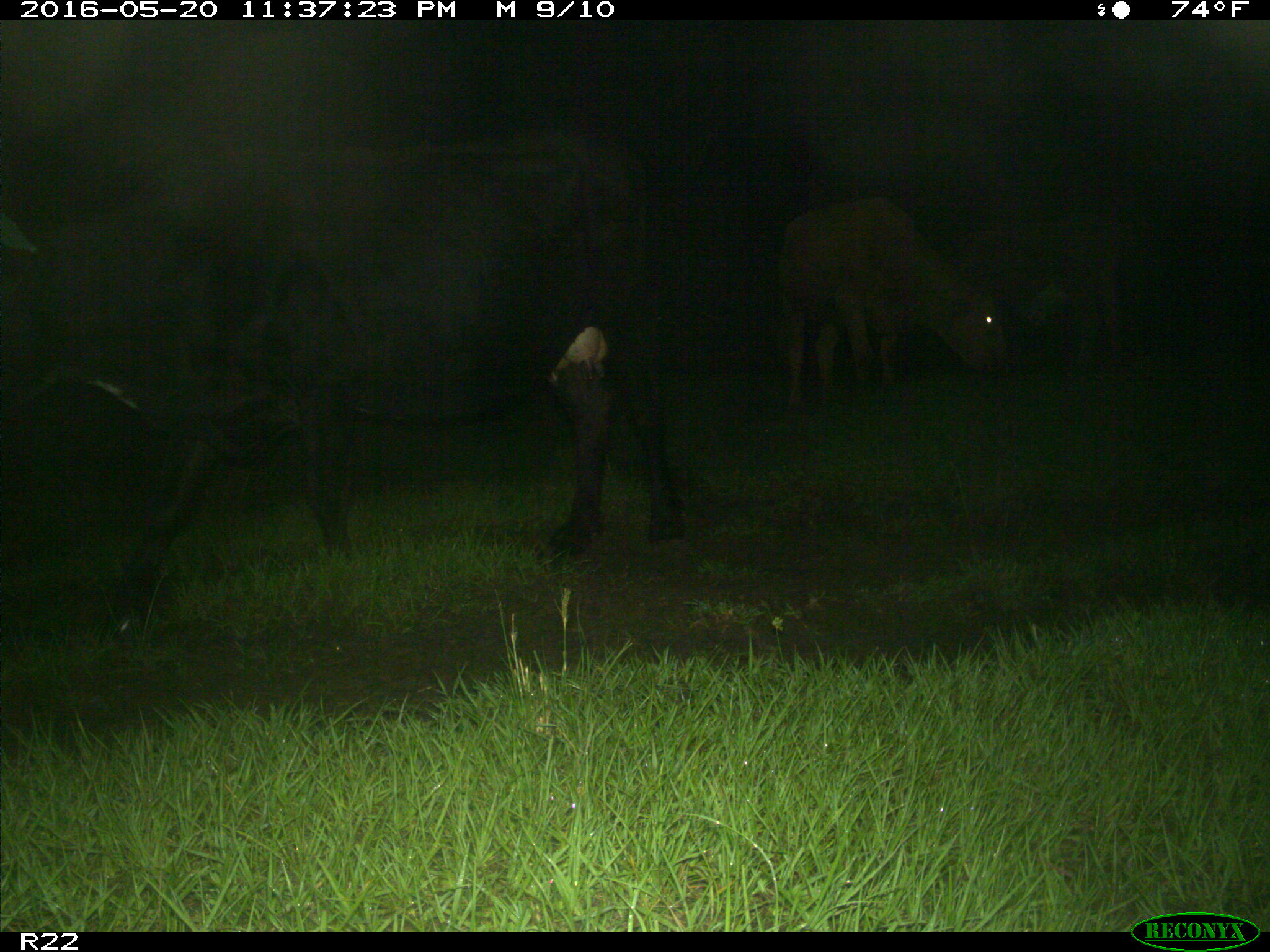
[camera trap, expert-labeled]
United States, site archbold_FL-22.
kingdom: Animalia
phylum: Chordata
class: Mammalia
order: Artiodactyla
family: Bovidae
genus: Bos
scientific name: Bos taurus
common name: domestic cow